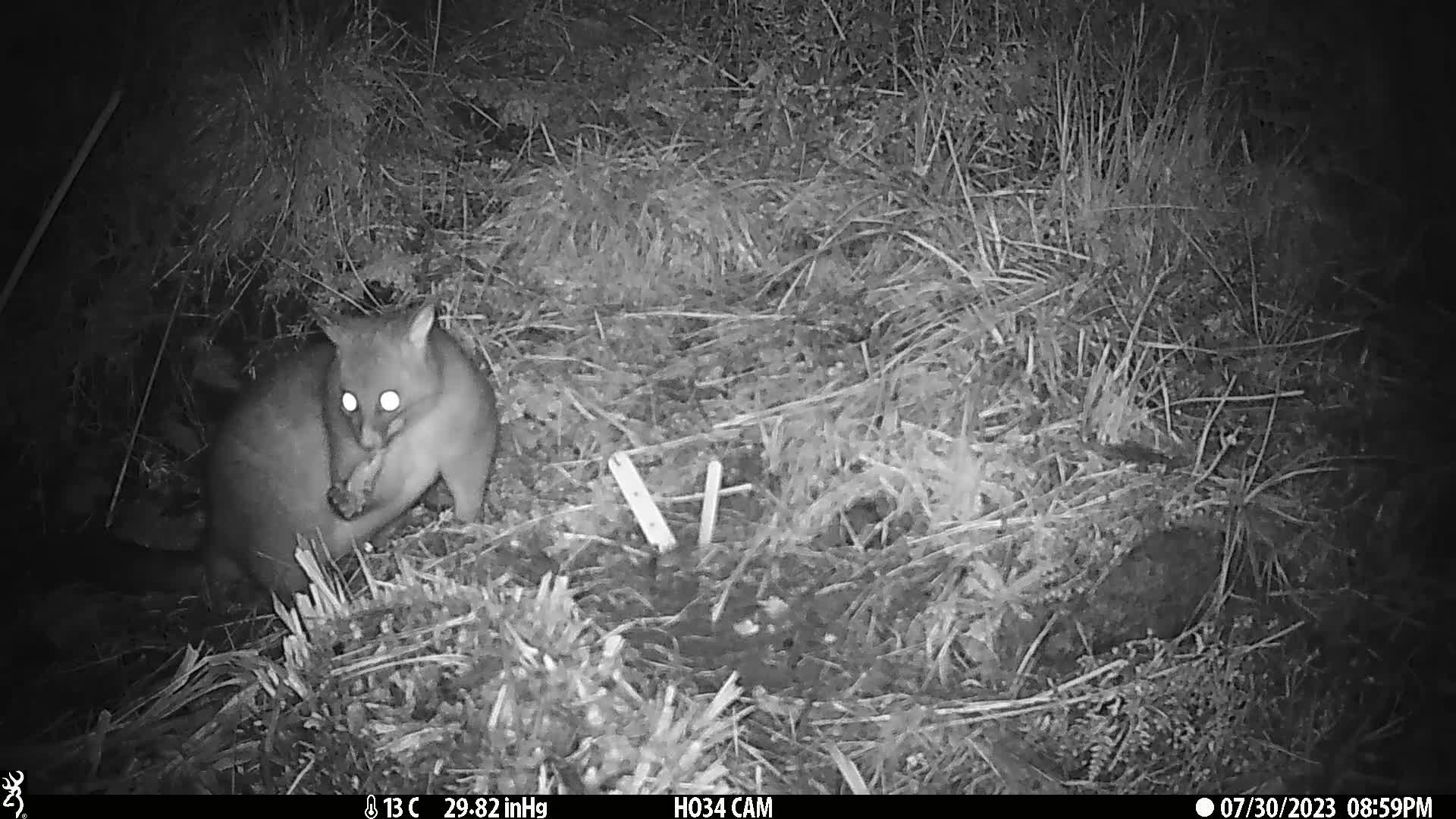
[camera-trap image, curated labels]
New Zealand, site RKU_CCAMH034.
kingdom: Animalia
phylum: Chordata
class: Mammalia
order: Diprotodontia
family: Phalangeridae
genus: Trichosurus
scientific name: Trichosurus vulpecula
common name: common brushtail possum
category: possum